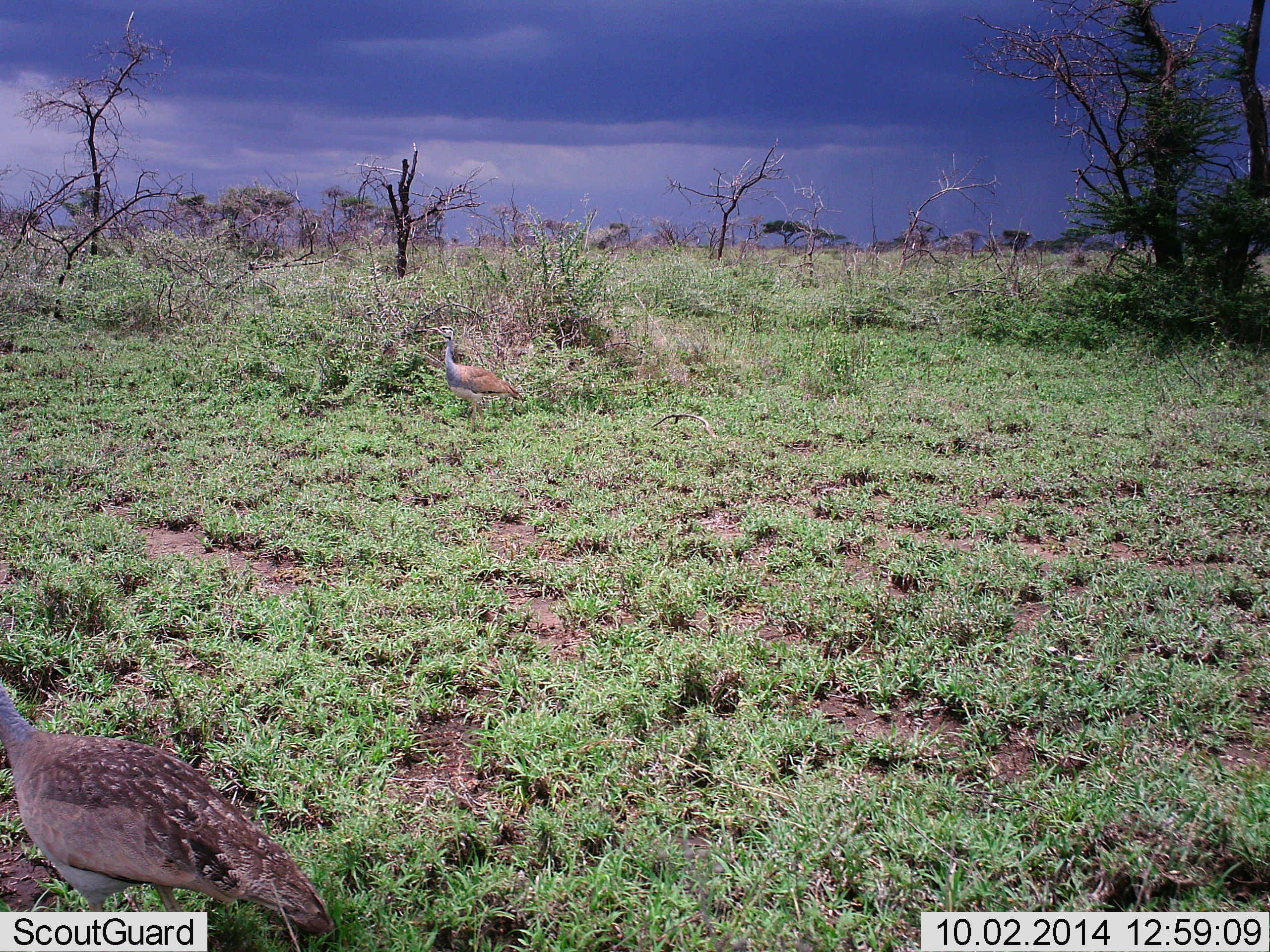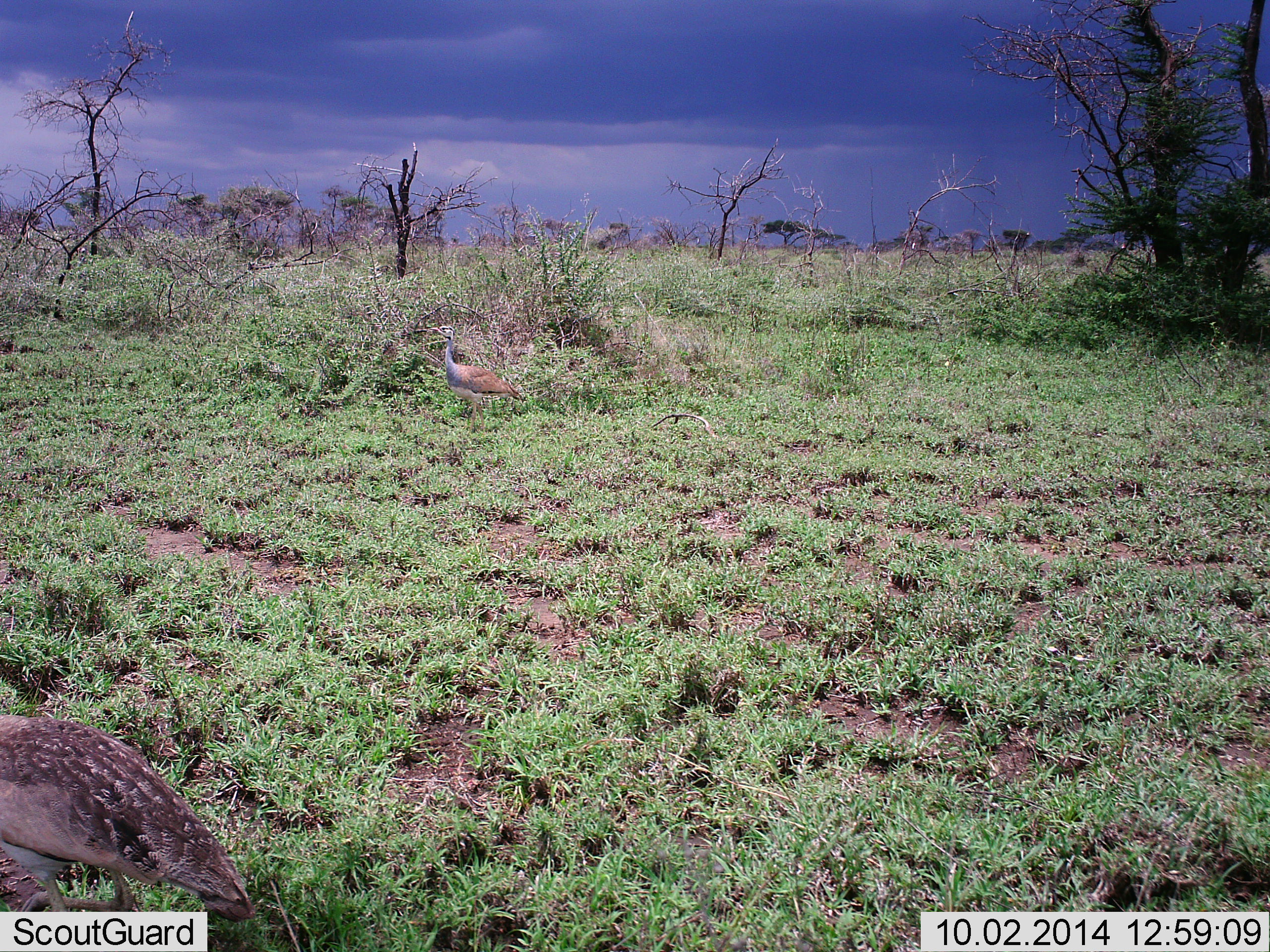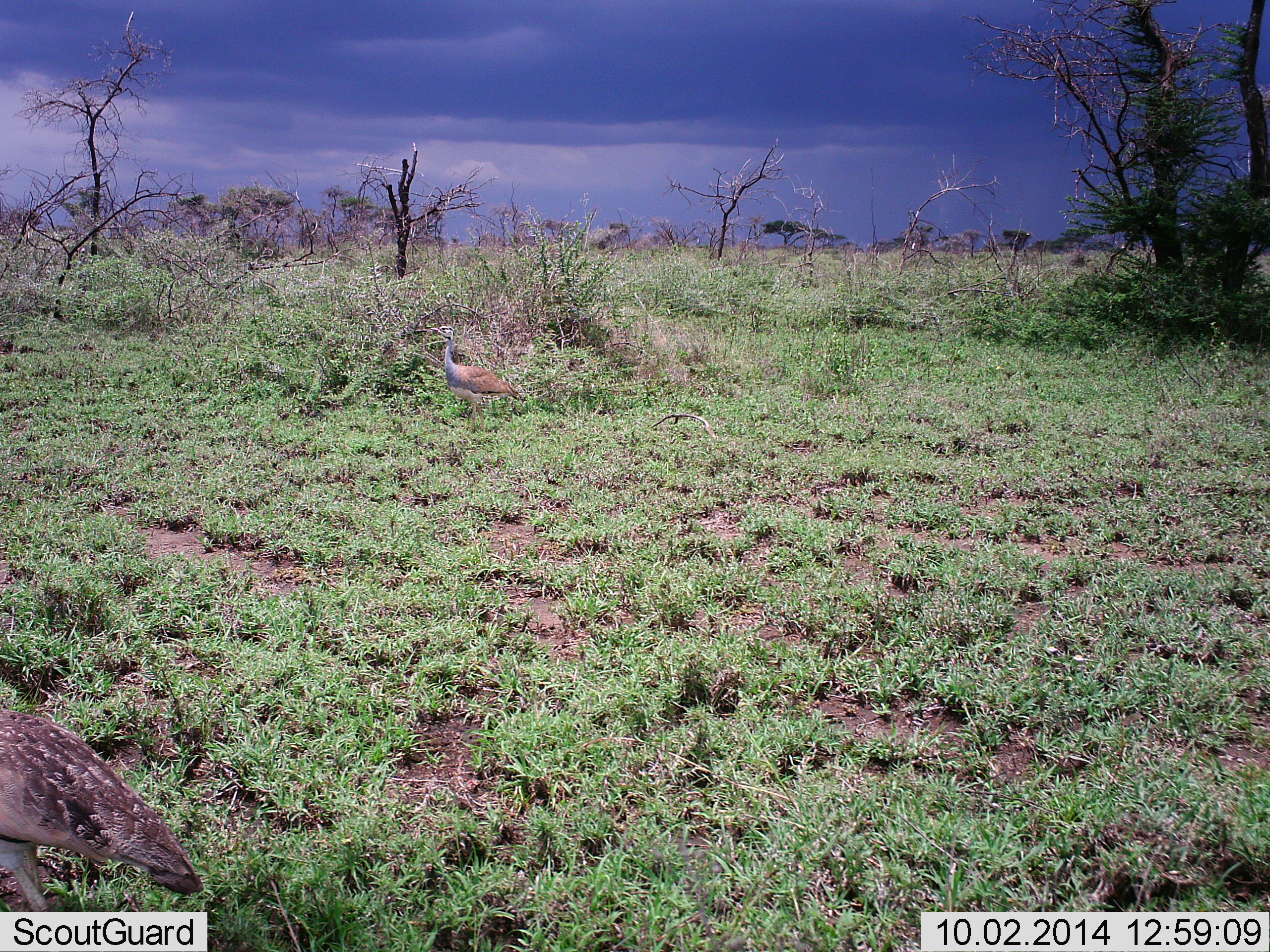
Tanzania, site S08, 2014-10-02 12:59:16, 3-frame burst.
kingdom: Animalia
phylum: Chordata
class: Aves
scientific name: Aves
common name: bird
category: otherbird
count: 2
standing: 73%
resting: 0%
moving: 82%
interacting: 0%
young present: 0%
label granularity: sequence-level